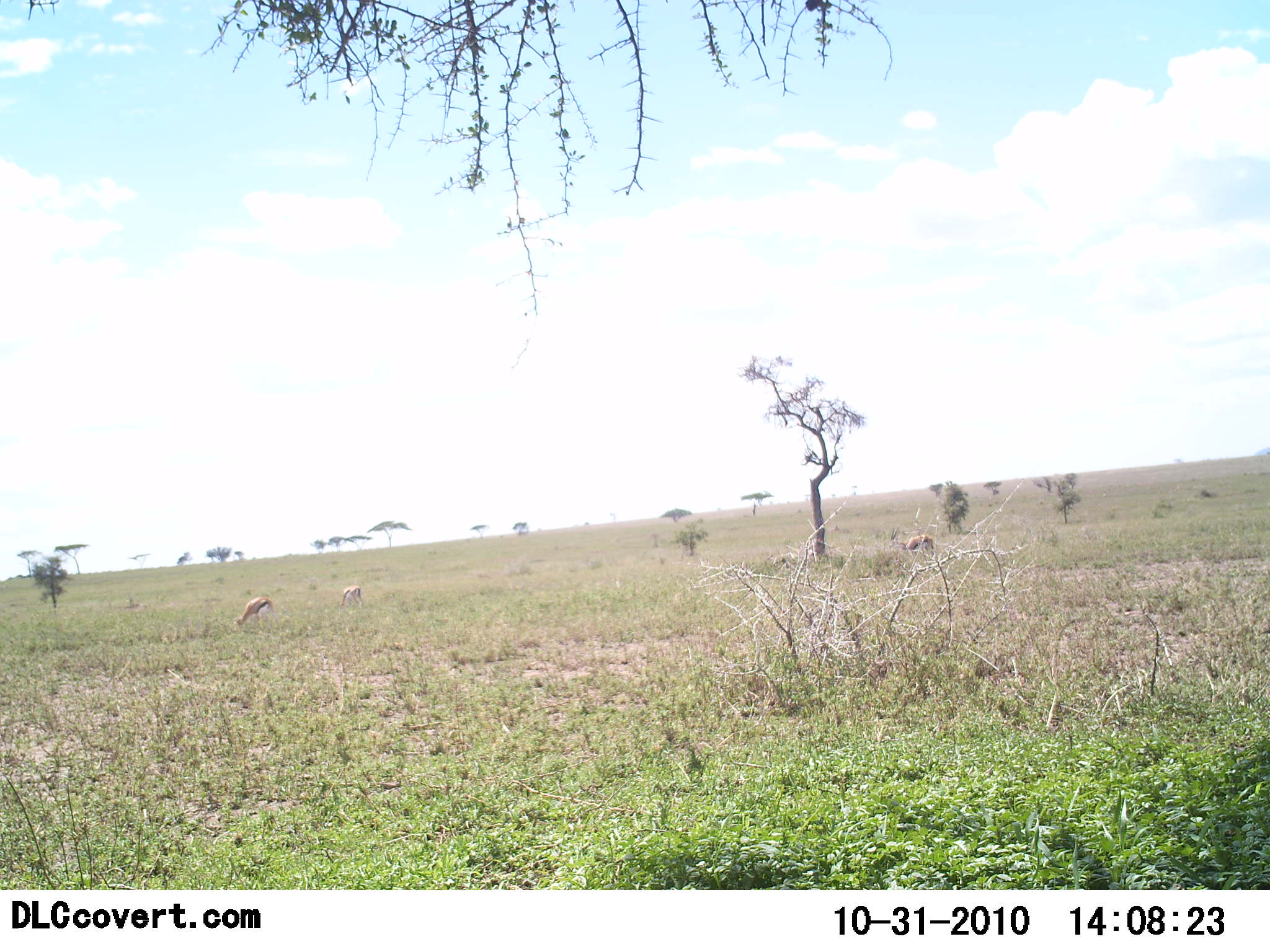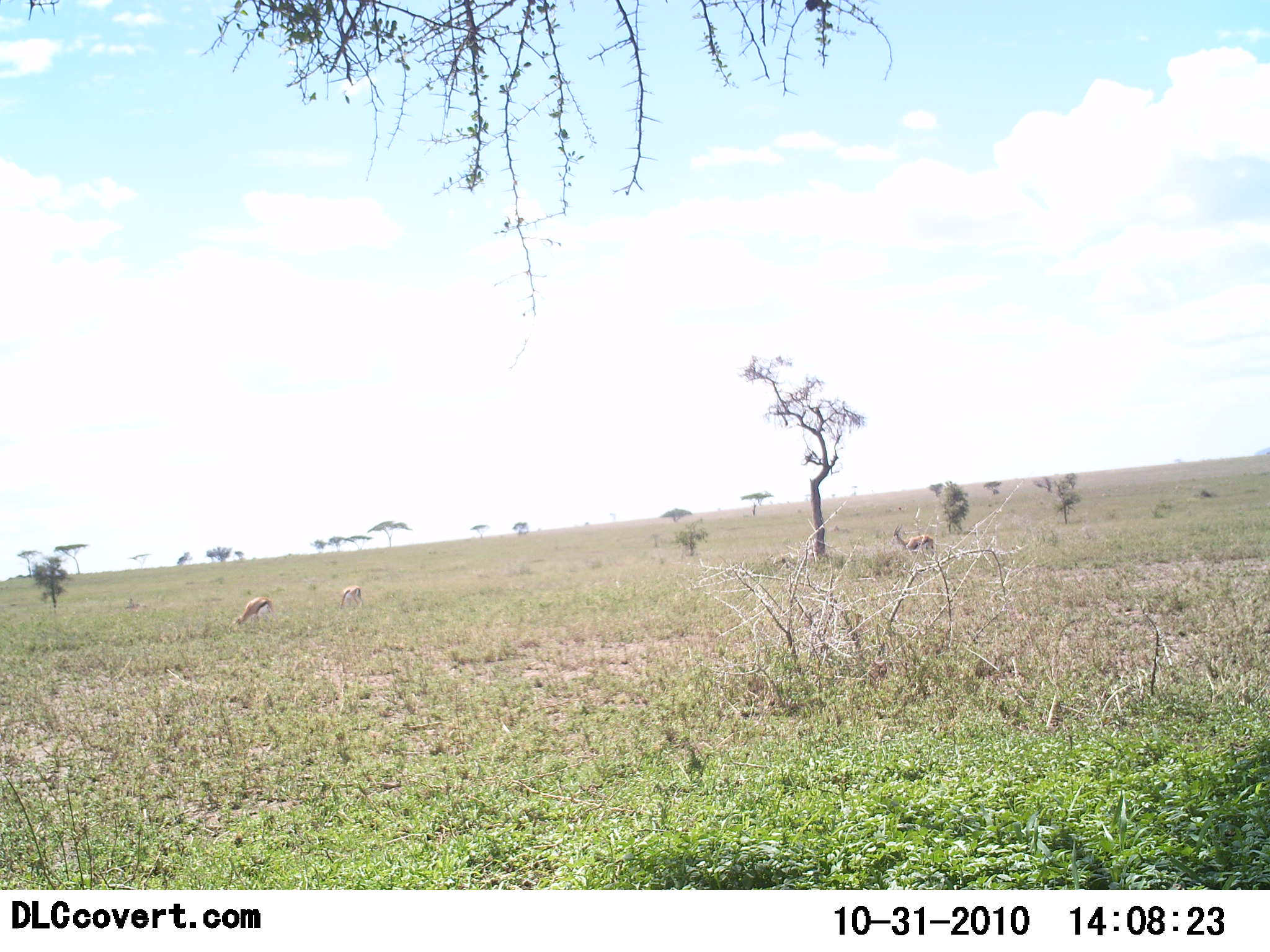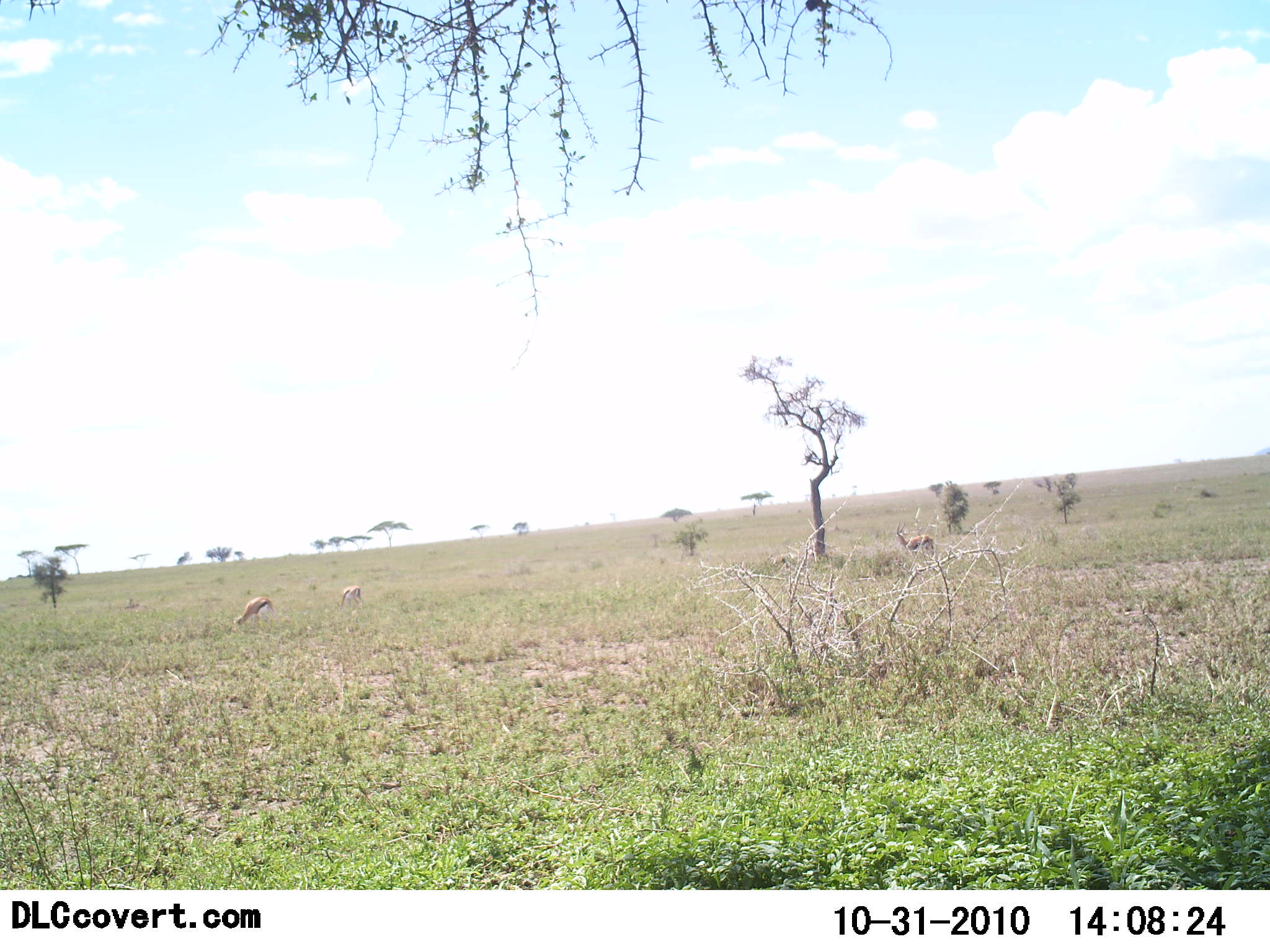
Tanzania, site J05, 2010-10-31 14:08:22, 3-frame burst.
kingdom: Animalia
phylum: Chordata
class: Mammalia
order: Artiodactyla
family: Bovidae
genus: Eudorcas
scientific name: Eudorcas thomsonii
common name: thomson's gazelle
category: gazellethomsons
Gazellethomsons (thomson's gazelle) (Eudorcas thomsonii), count 3. Behavior (volunteer vote fractions): standing 35%, resting 0%, moving 6%, interacting 0%. Young present (vote fraction): 0%. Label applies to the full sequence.